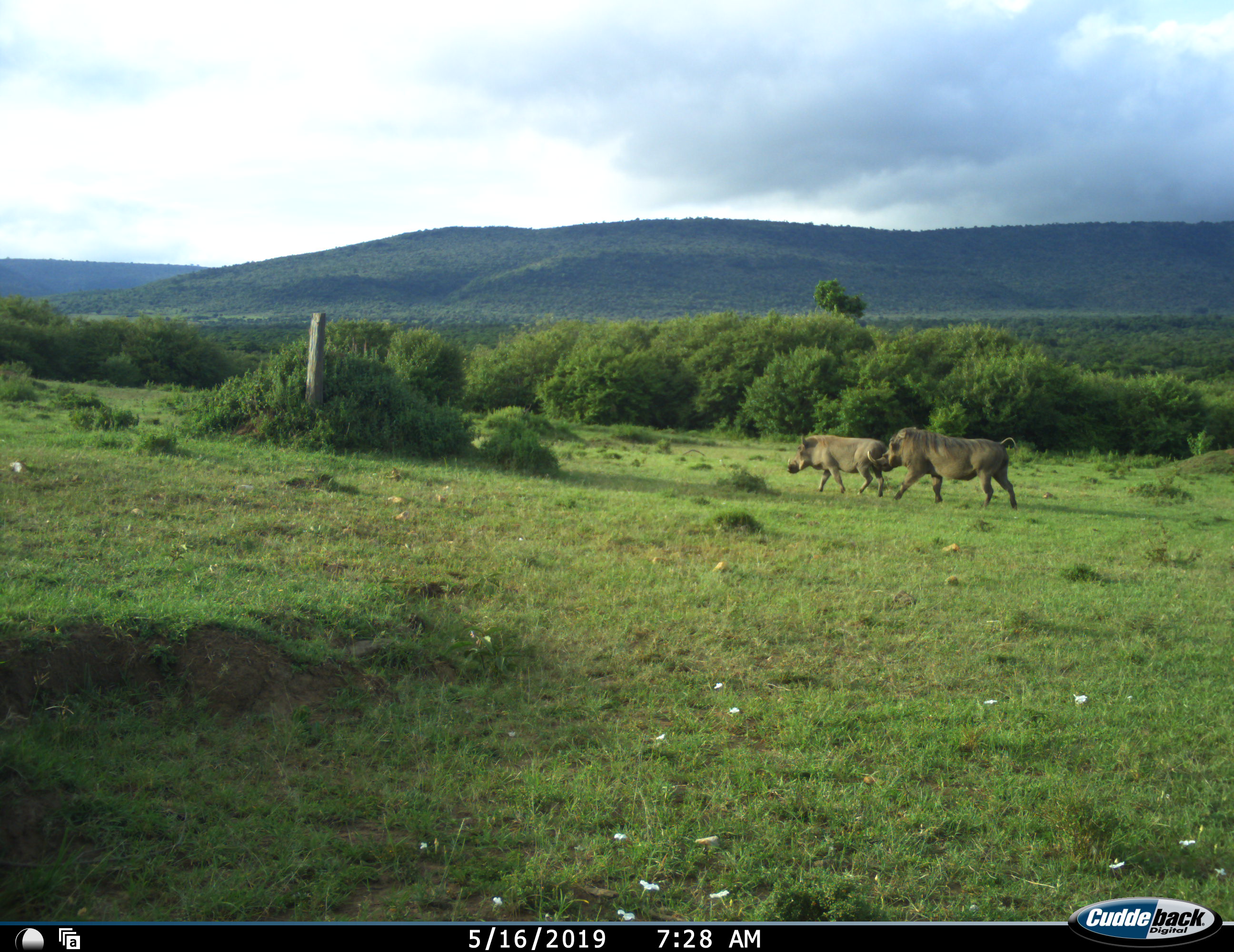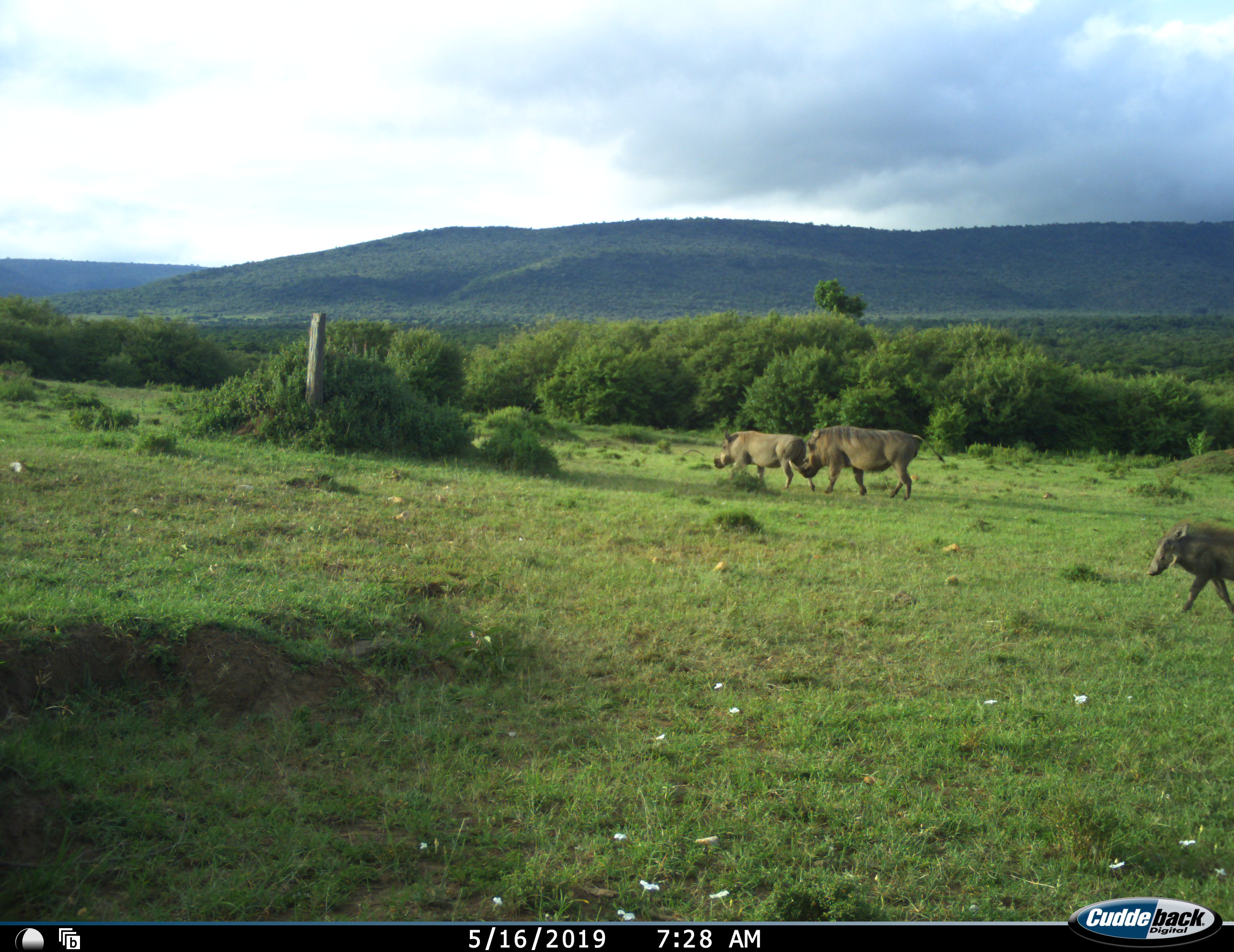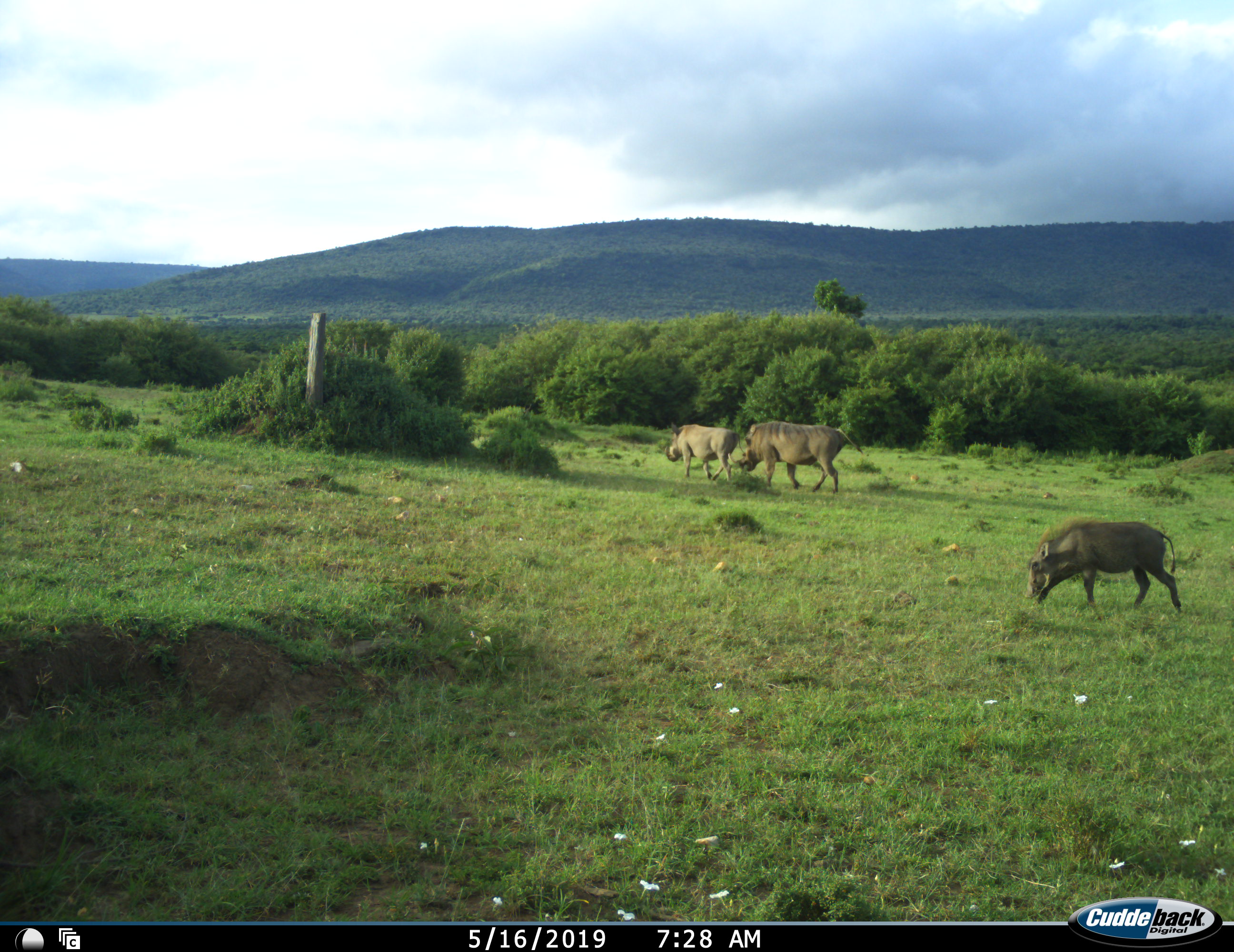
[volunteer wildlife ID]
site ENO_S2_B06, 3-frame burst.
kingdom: Animalia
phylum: Chordata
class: Mammalia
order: Artiodactyla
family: Suidae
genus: Phacochoerus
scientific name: Phacochoerus africanus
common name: warthog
Warthog (Phacochoerus africanus), count 3. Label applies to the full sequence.